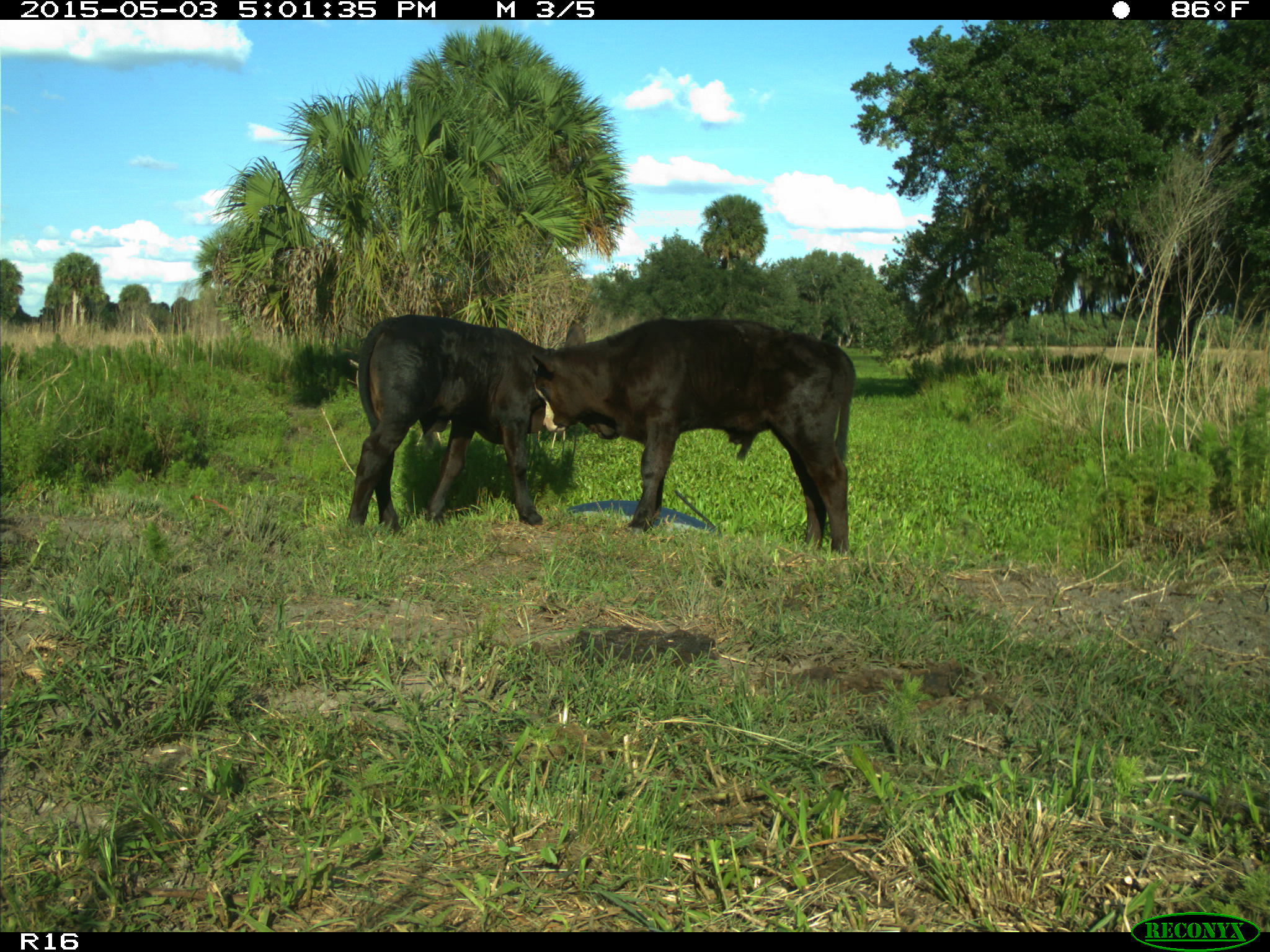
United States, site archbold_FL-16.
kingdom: Animalia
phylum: Chordata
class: Mammalia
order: Artiodactyla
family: Bovidae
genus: Bos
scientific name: Bos taurus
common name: domestic cow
Bos taurus (domestic cow).